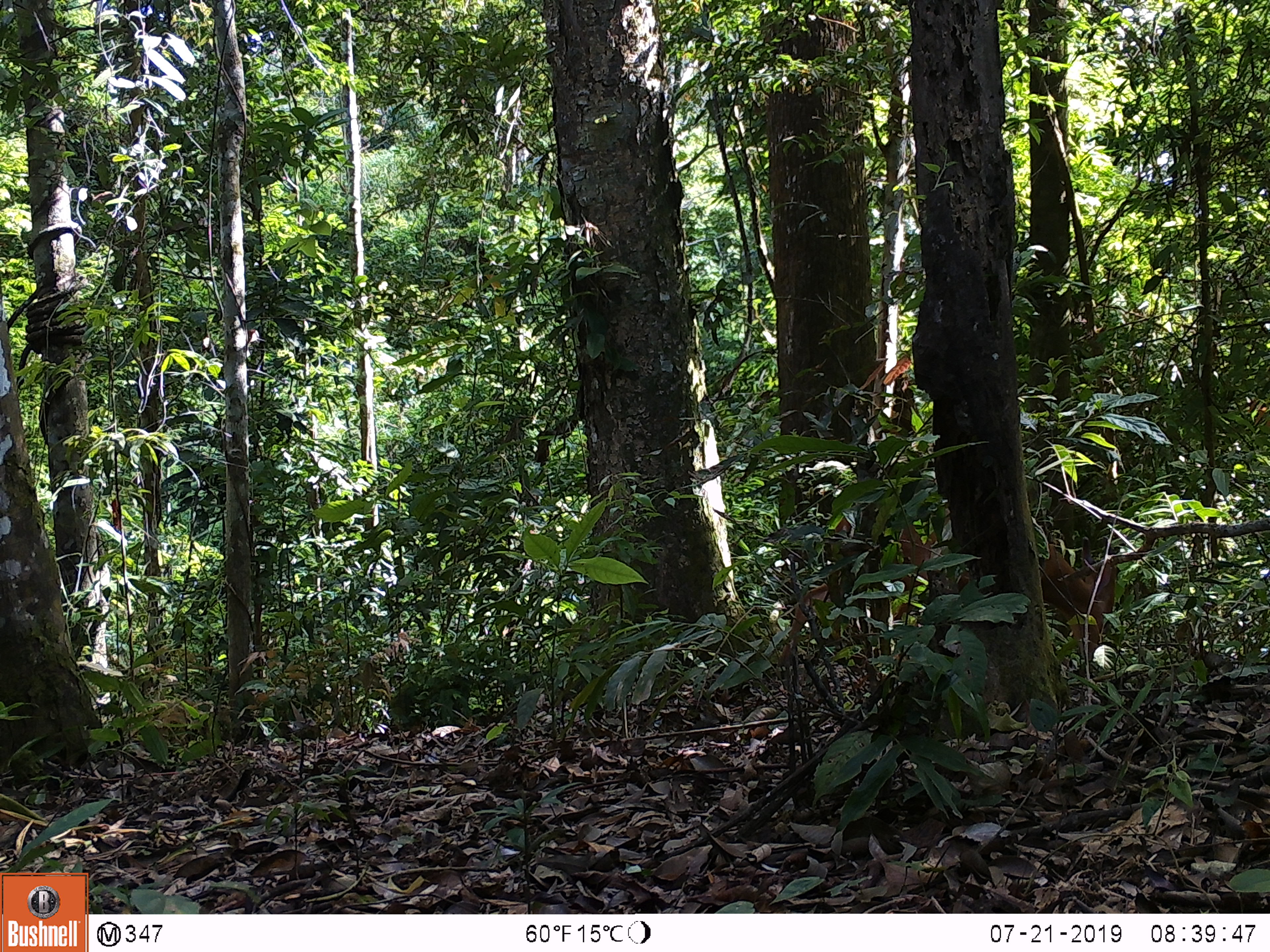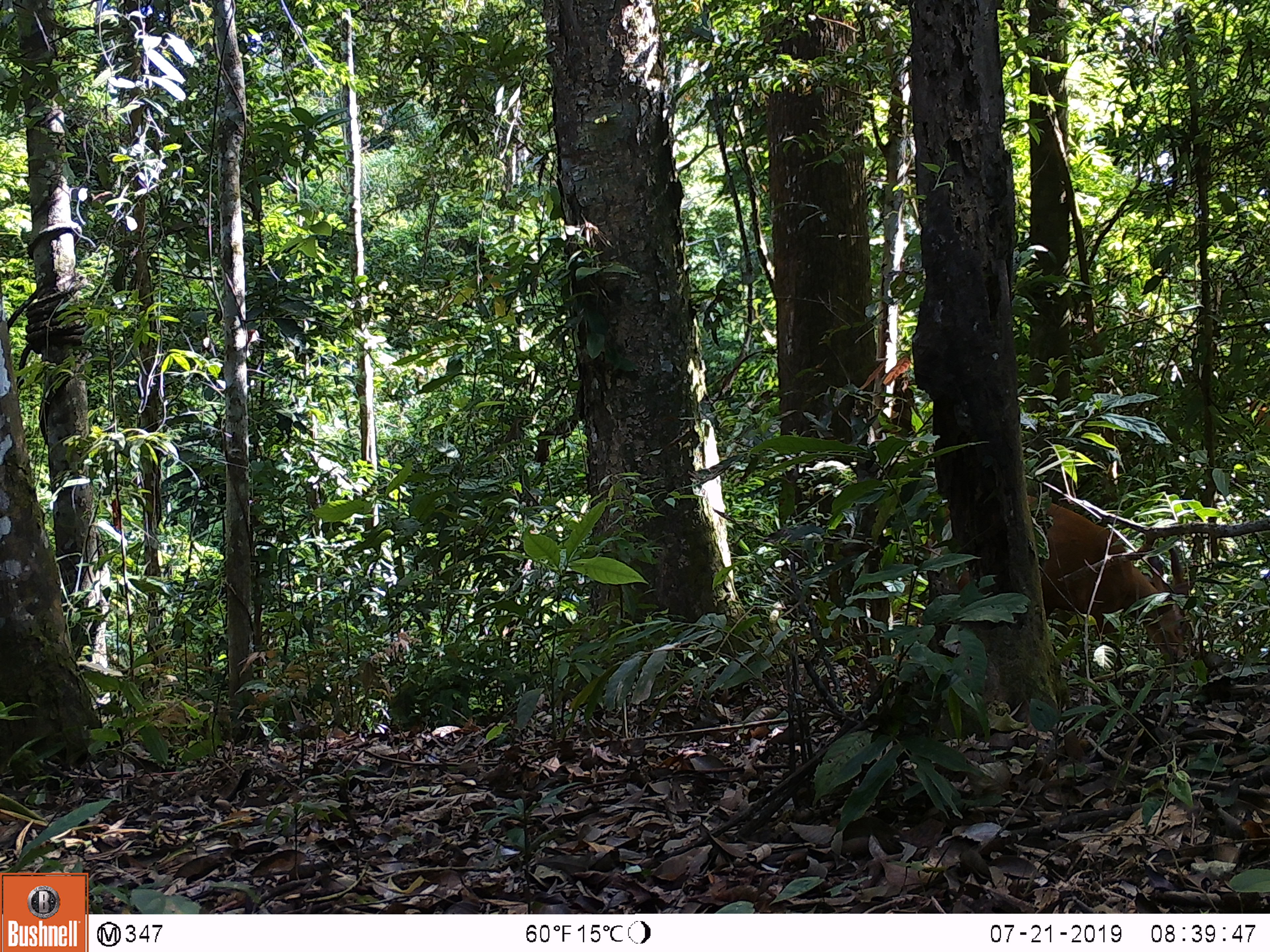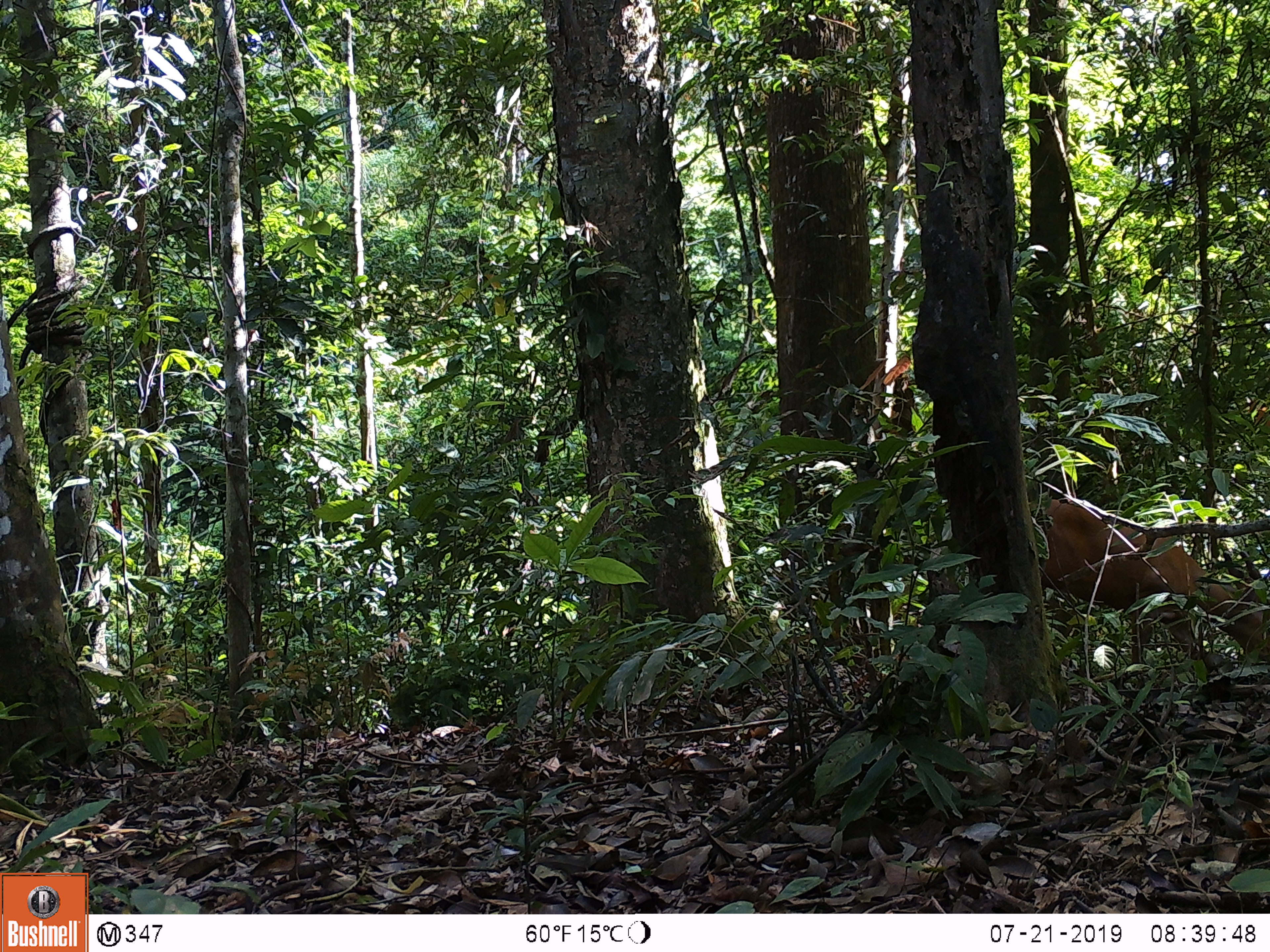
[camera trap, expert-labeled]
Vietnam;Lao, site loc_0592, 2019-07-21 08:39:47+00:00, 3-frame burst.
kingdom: Animalia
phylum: Chordata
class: Mammalia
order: Artiodactyla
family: Cervidae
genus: Muntiacus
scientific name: Muntiacus muntjak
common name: red muntjac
Red muntjac (Muntiacus muntjak). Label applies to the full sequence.